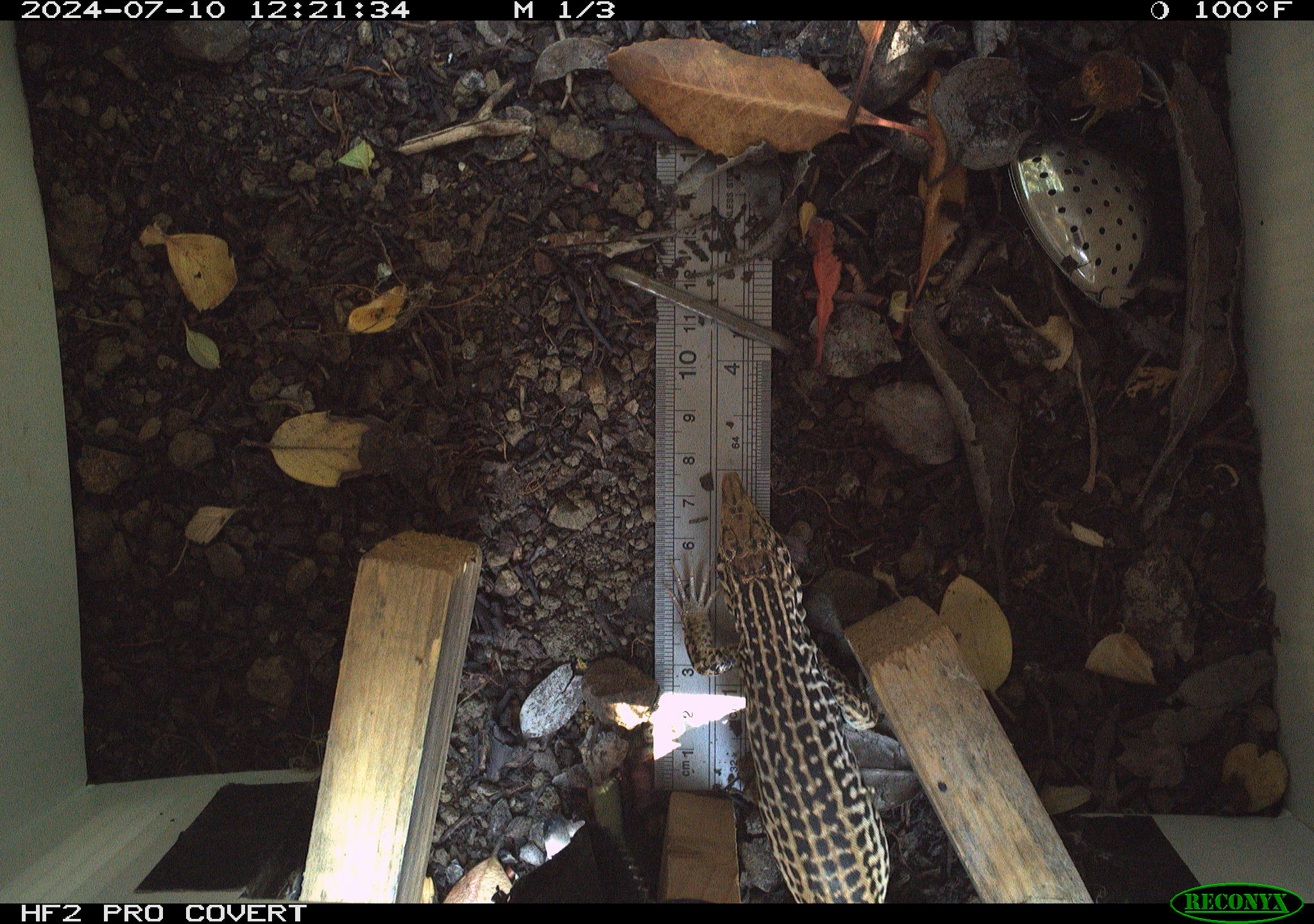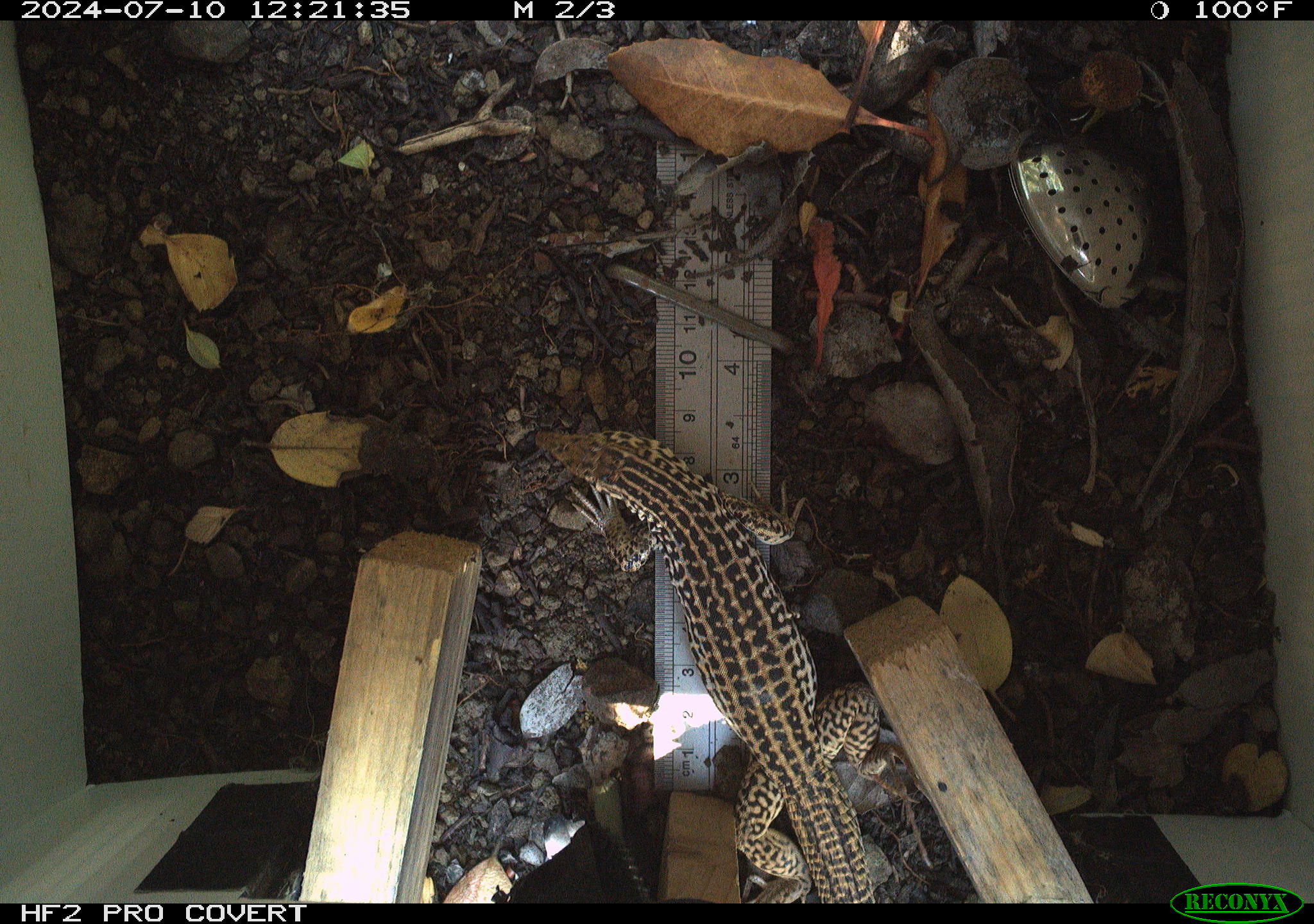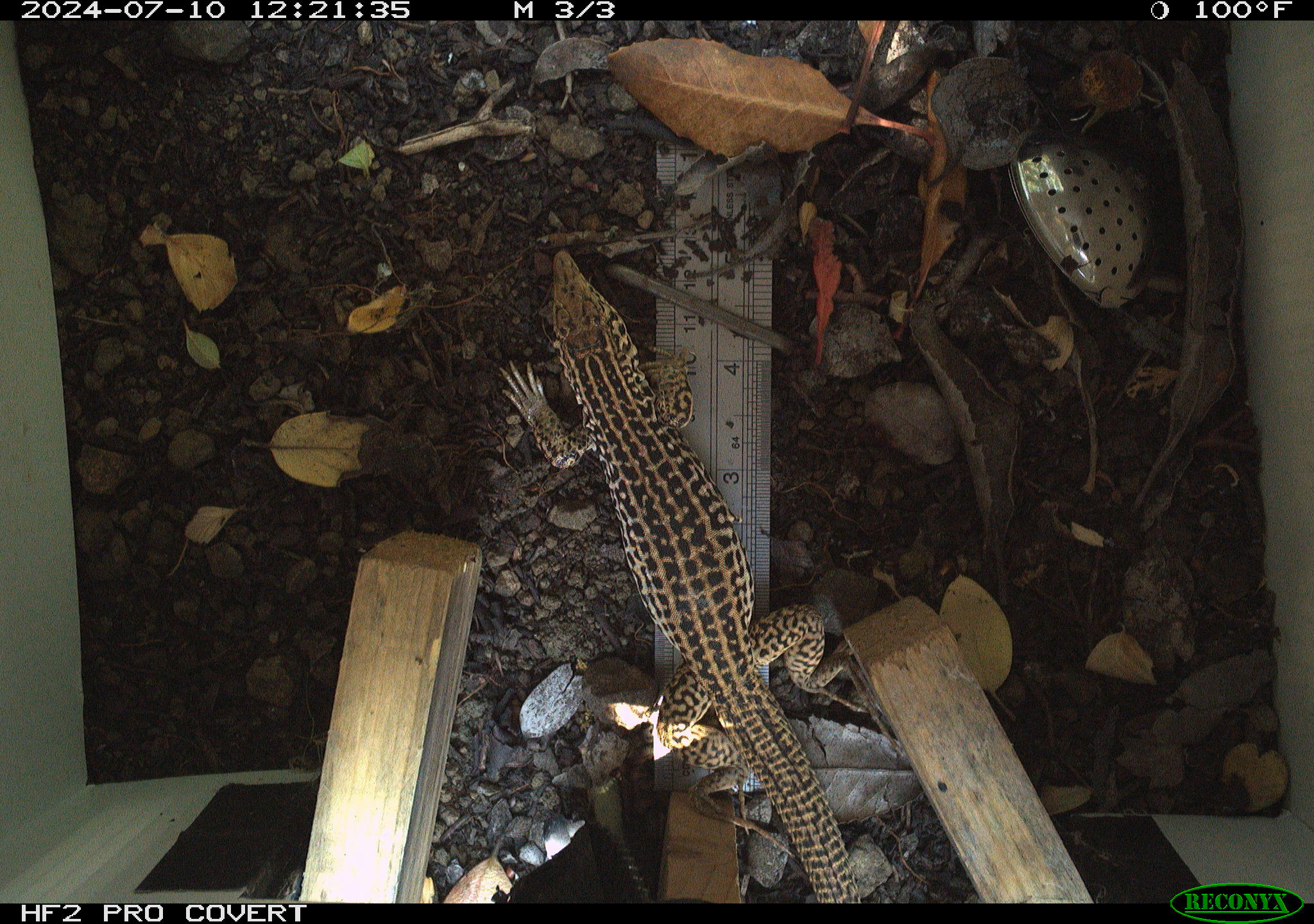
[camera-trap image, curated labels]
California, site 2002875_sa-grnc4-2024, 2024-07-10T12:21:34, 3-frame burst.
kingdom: Animalia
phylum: Chordata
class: Reptilia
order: Squamata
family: Teiidae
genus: Aspidoscelis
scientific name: Aspidoscelis tigris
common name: western whiptail